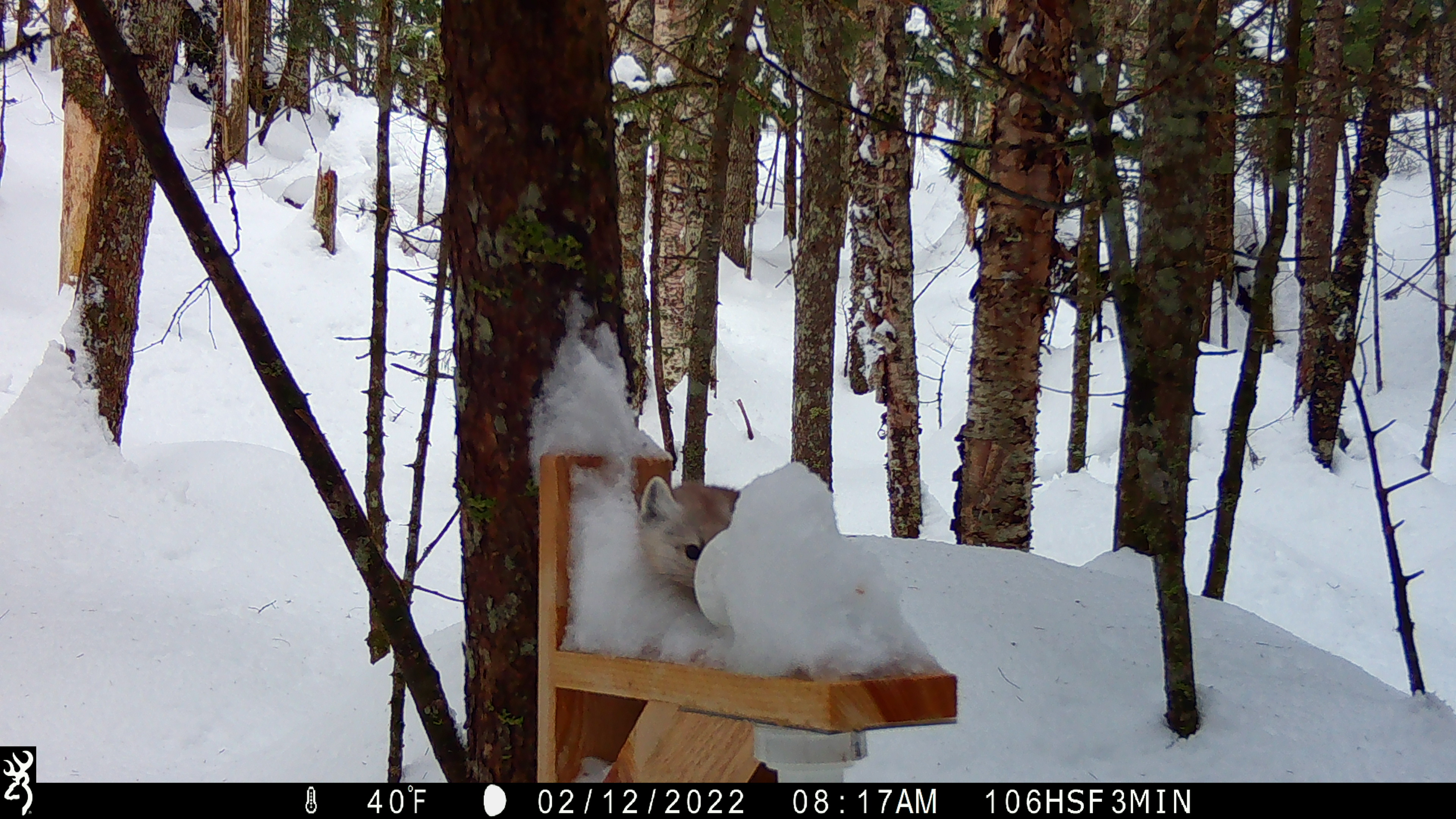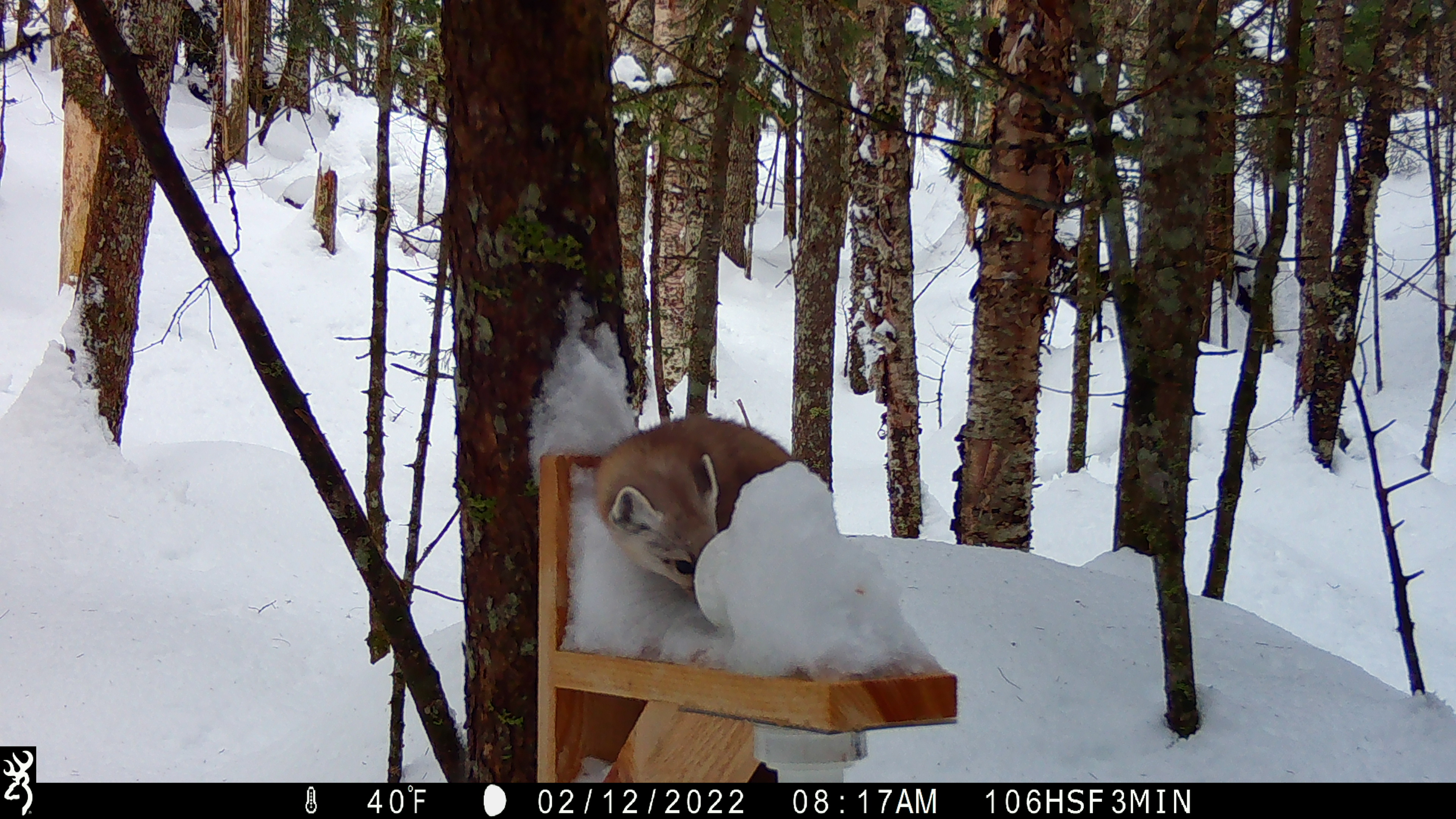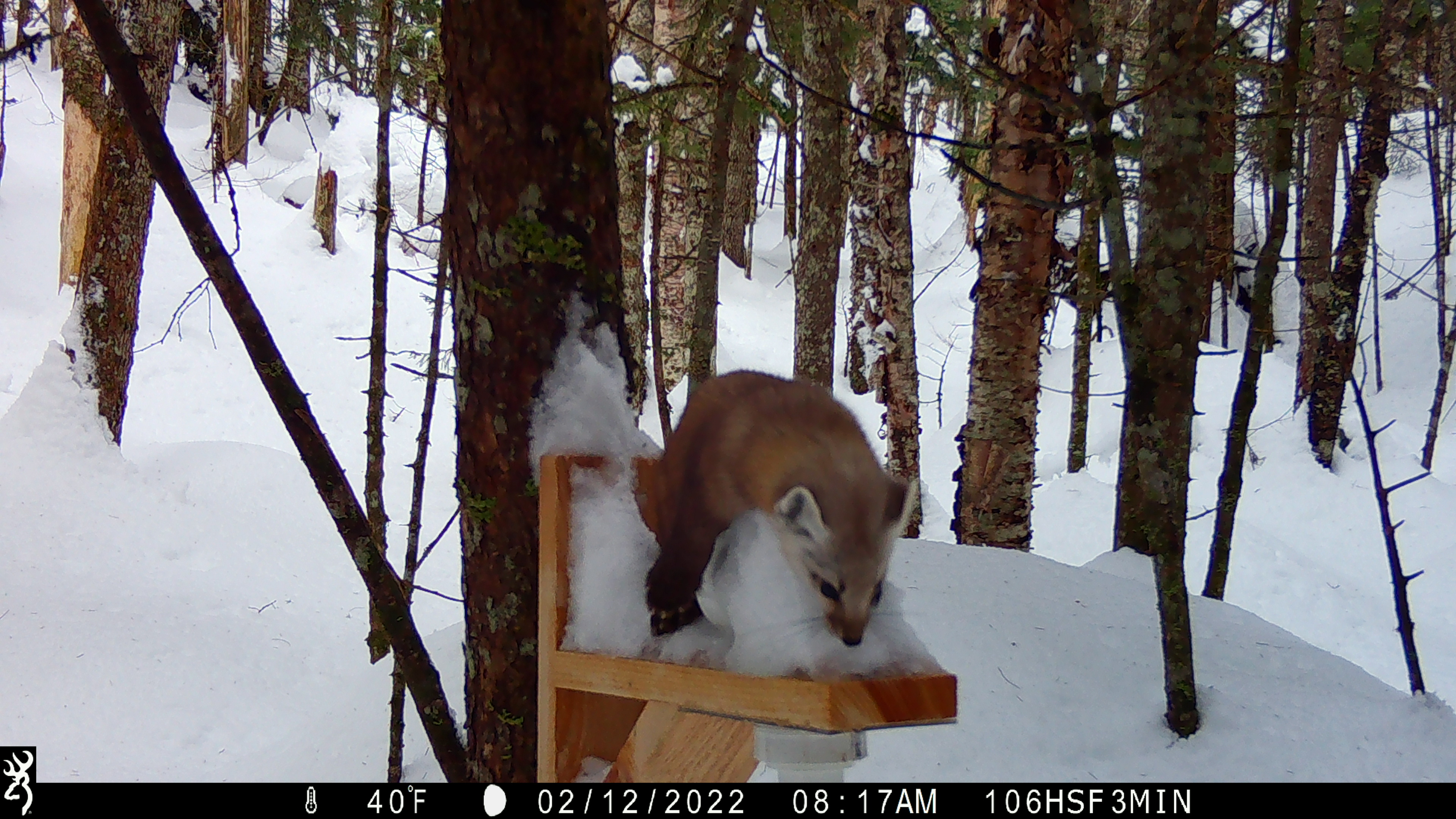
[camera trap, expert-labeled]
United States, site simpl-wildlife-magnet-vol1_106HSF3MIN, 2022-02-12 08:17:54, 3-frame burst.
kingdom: Animalia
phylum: Chordata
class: Mammalia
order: Carnivora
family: Mustelidae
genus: Martes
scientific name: Martes americana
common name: american marten